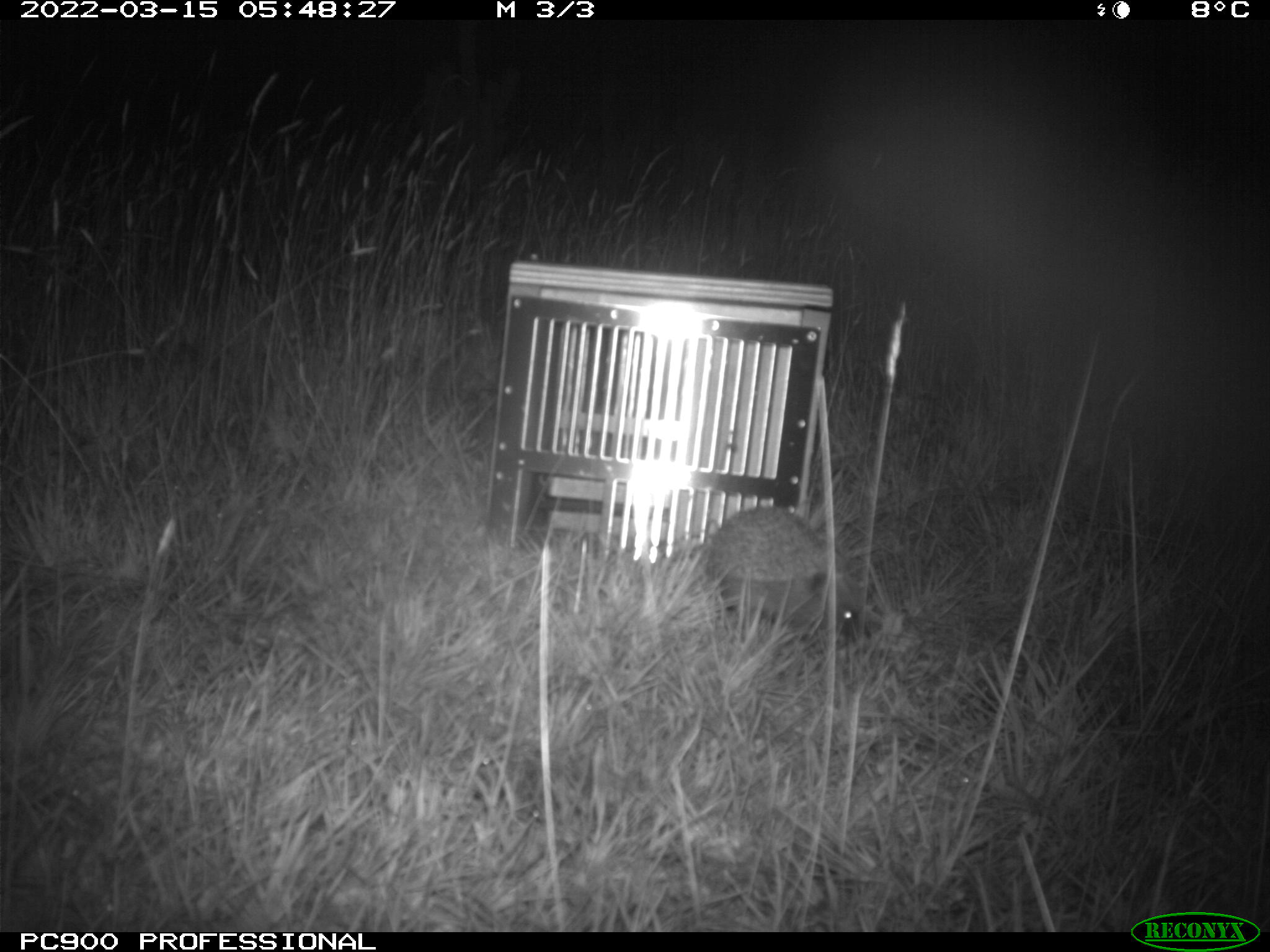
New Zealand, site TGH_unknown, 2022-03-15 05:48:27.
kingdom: Animalia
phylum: Chordata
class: Mammalia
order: Eulipotyphla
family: Erinaceidae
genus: Erinaceus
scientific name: Erinaceus europaeus europaeus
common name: european hedgehog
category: hedgehog